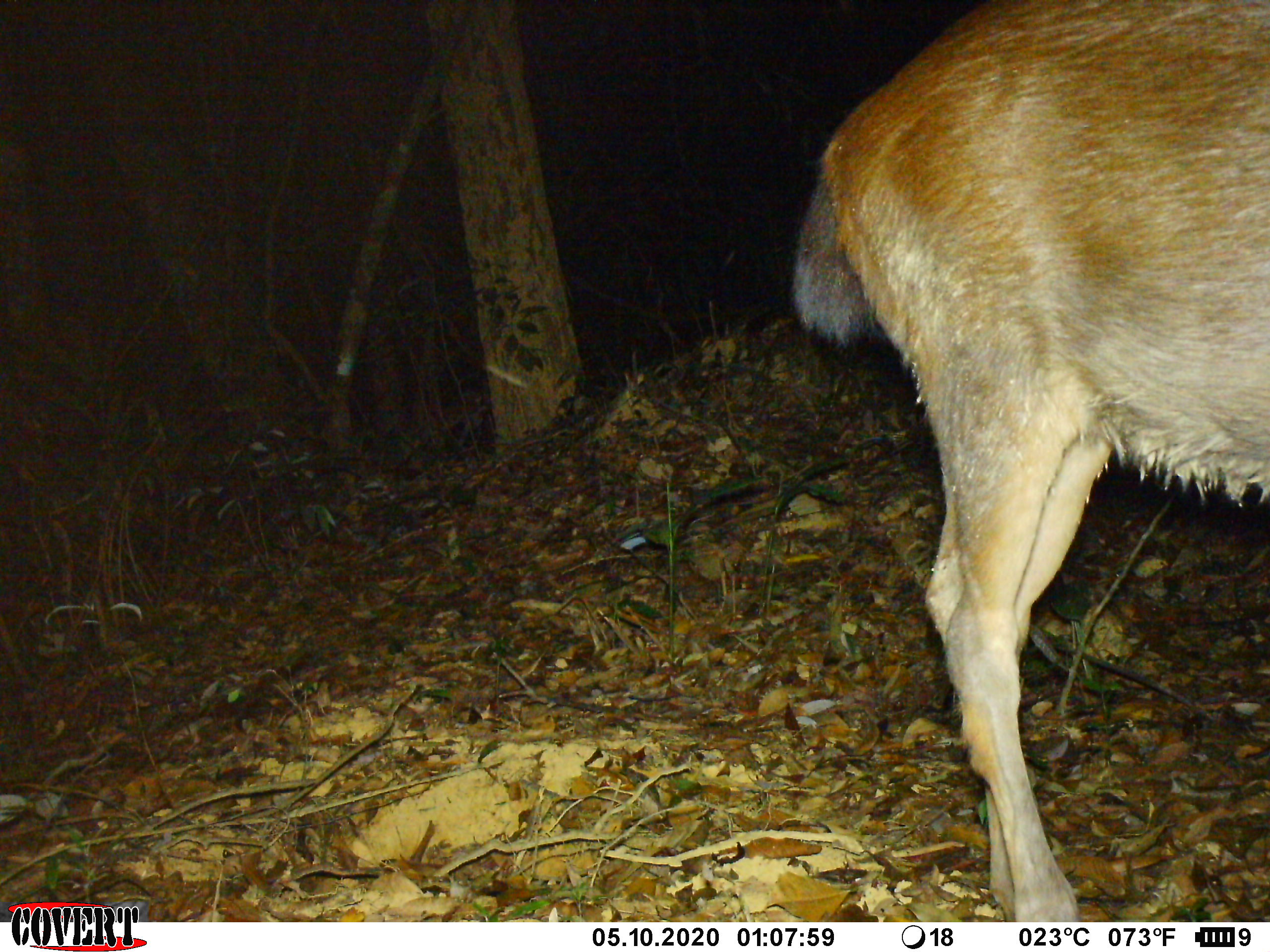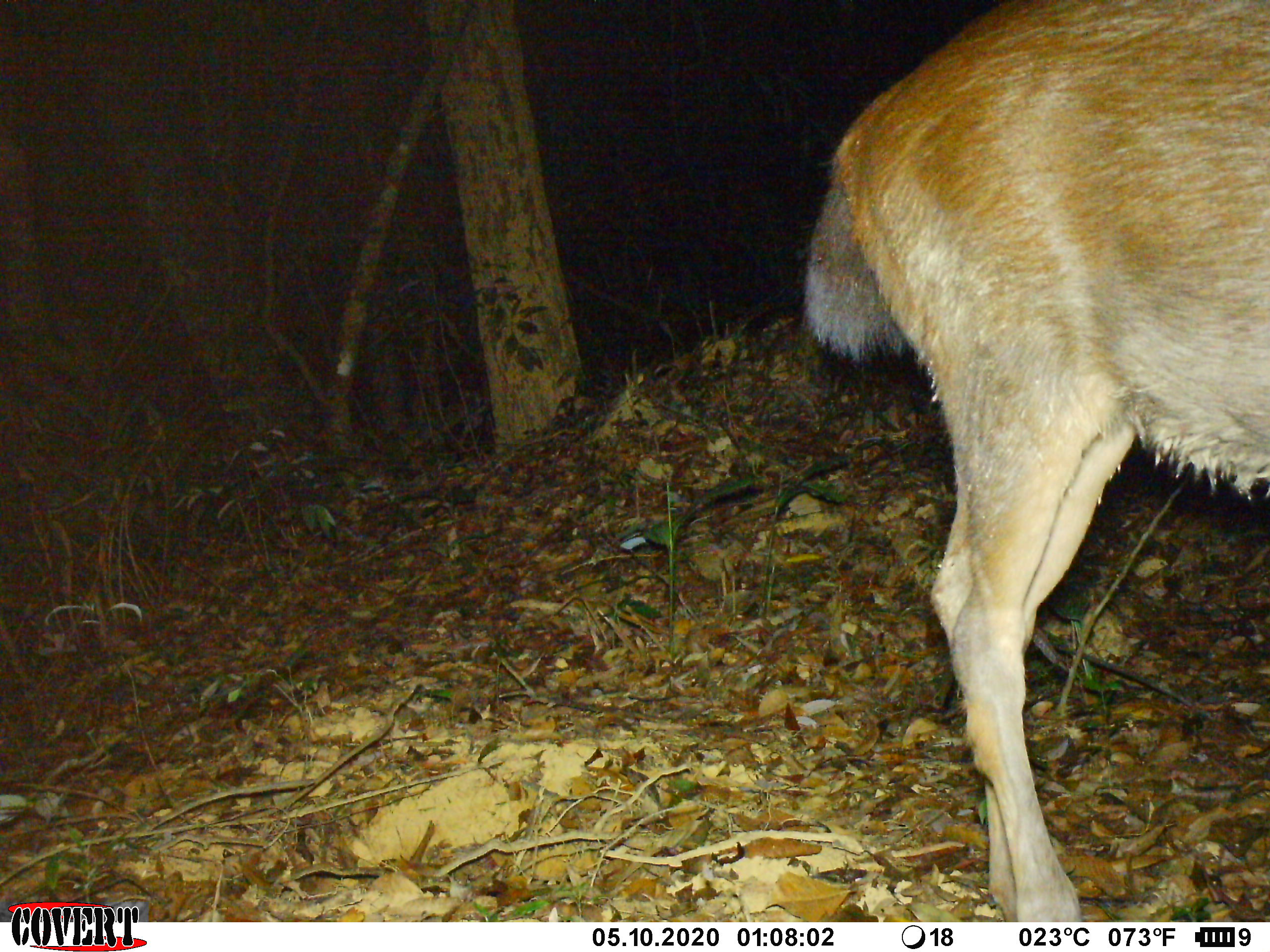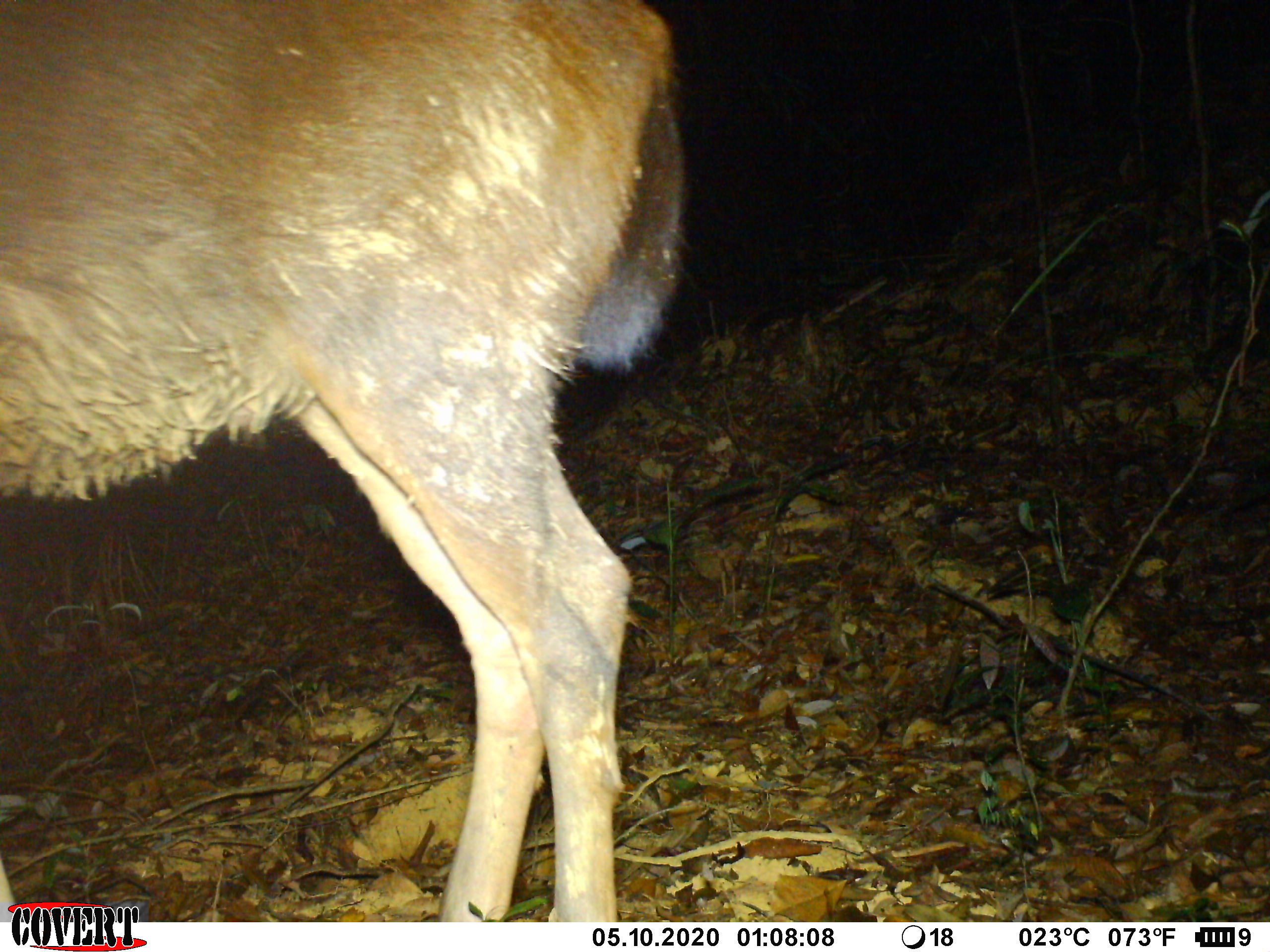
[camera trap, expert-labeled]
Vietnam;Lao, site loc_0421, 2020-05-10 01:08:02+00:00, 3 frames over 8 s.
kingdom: Animalia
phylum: Chordata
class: Mammalia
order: Artiodactyla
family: Cervidae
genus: Rusa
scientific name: Rusa unicolor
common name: sambar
Sambar (Rusa unicolor). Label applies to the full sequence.